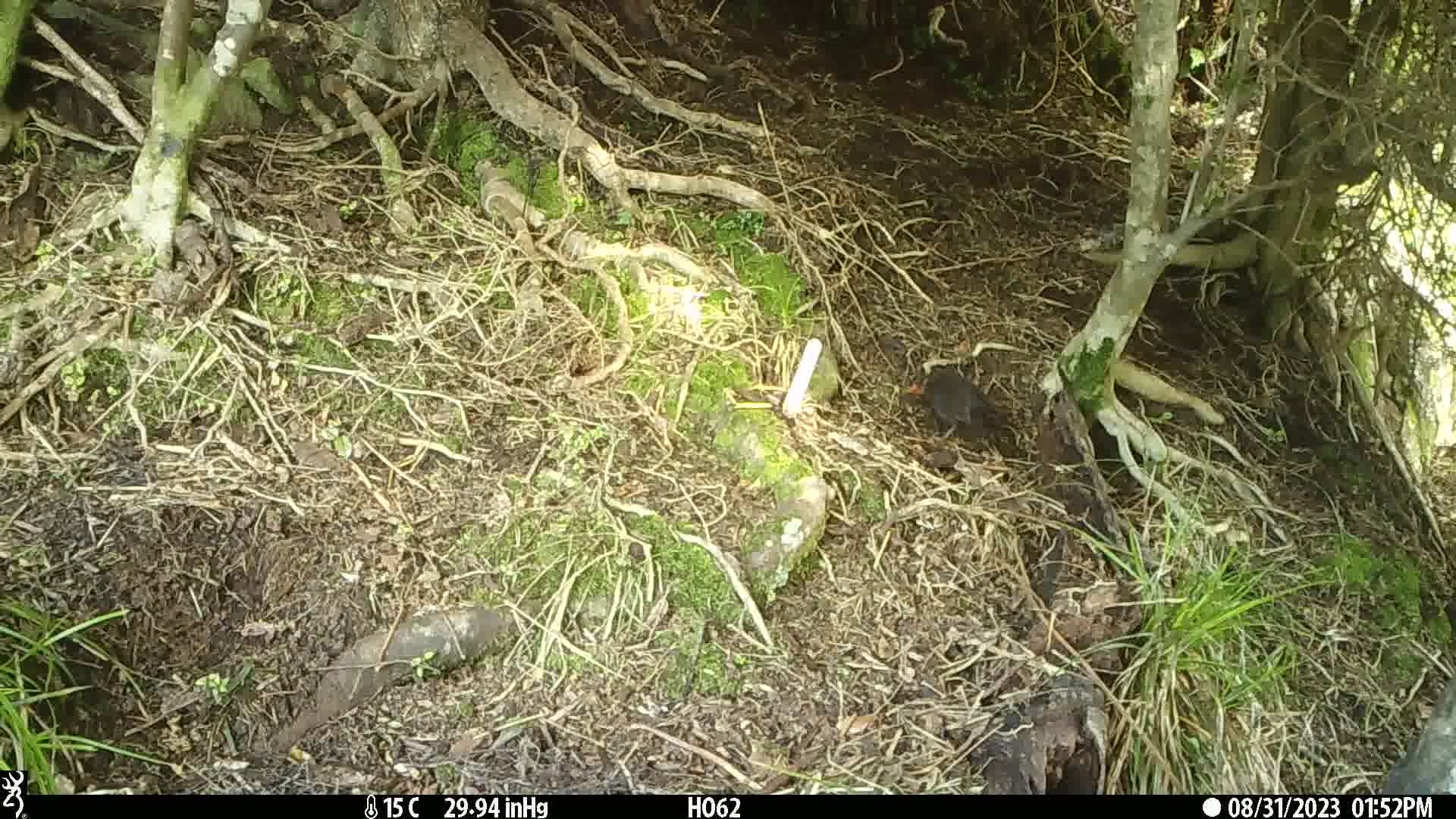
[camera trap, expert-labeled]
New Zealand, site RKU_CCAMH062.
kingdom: Animalia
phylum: Chordata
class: Aves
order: Passeriformes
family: Turdidae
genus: Turdus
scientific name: Turdus merula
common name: eurasian blackbird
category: blackbird